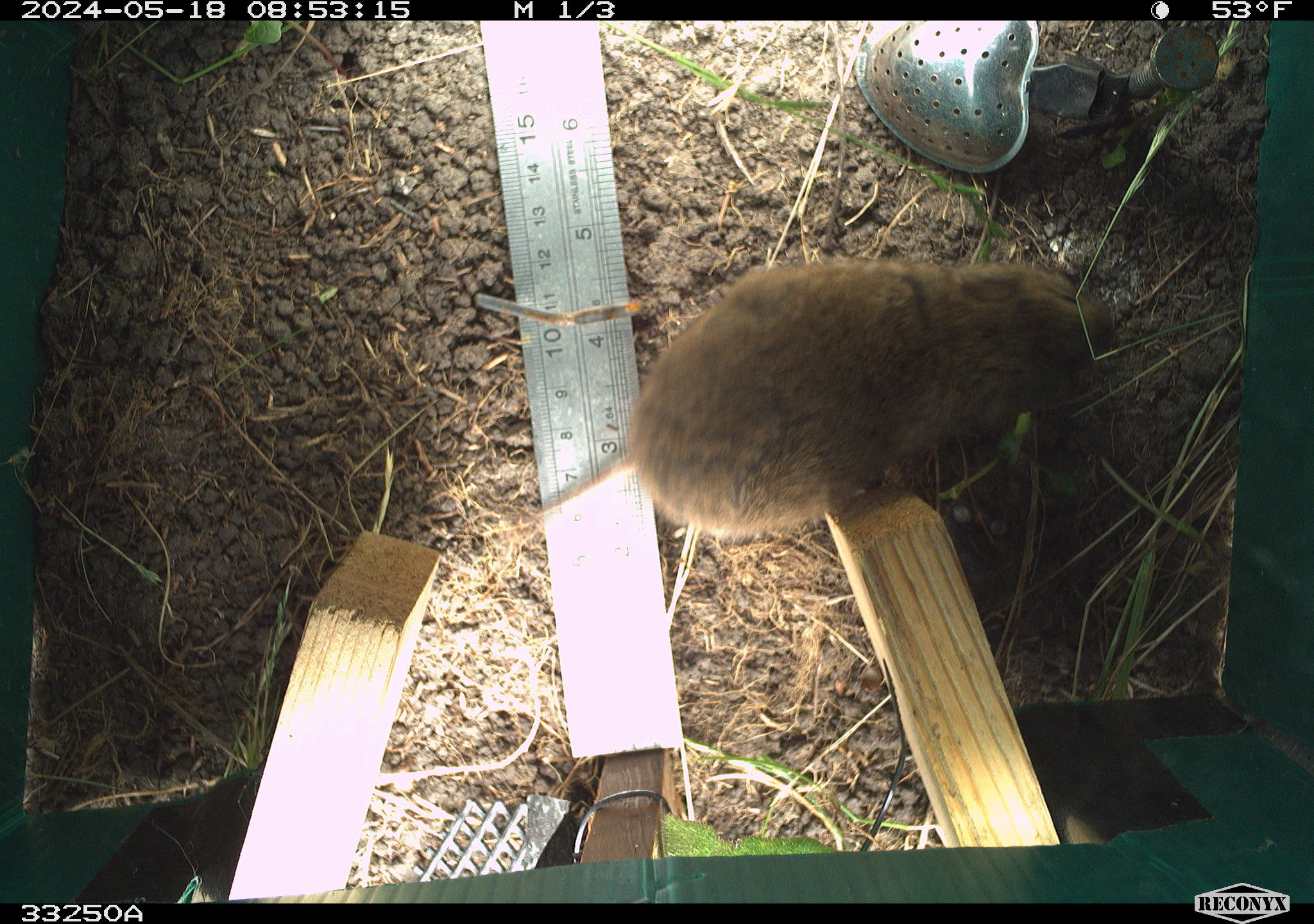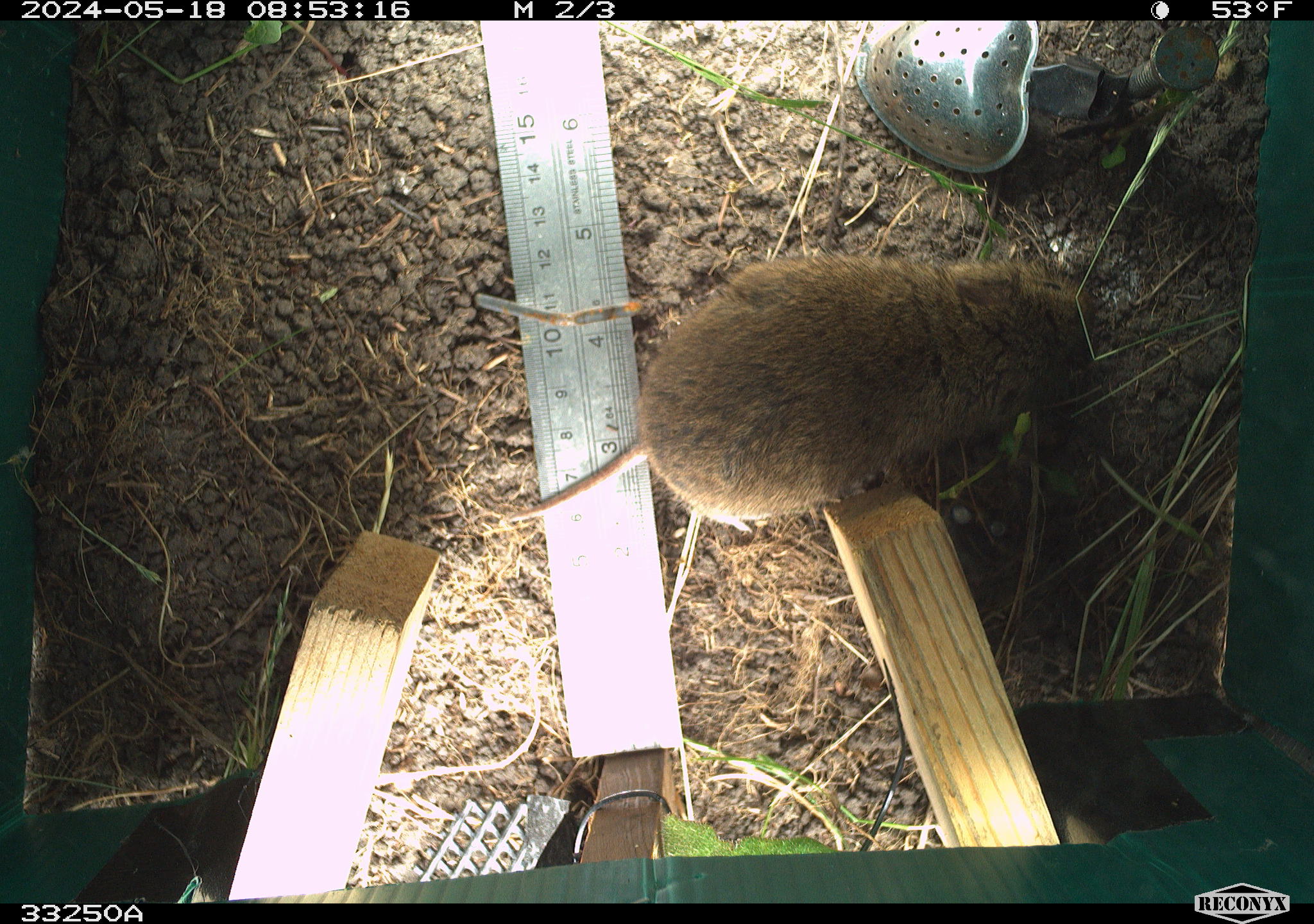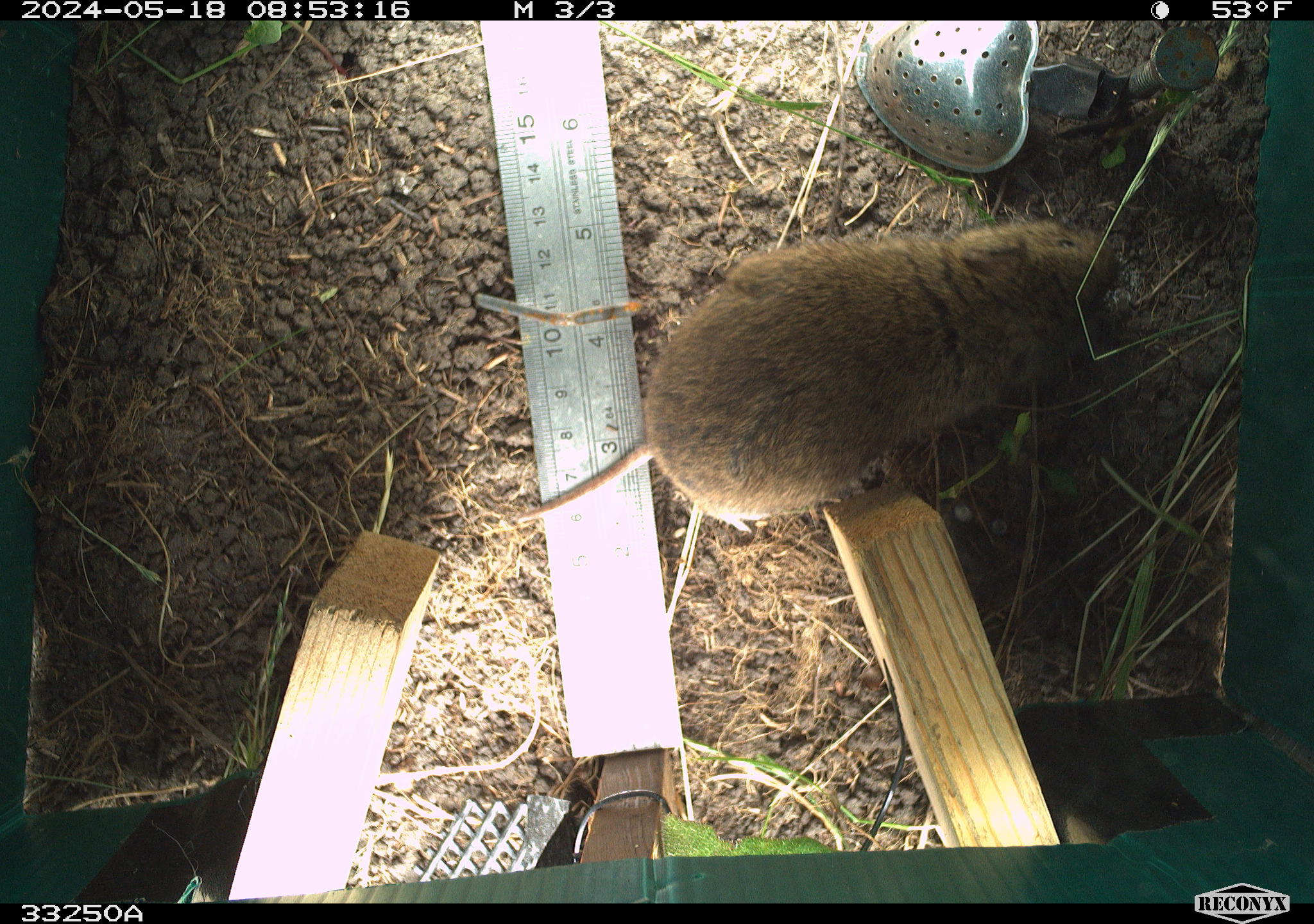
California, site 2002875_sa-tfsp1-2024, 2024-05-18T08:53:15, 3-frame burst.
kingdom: Animalia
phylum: Chordata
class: Mammalia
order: Rodentia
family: Cricetidae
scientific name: Arvicolinae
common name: voles, lemmings, and muskrats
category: arvicolinae subfamily